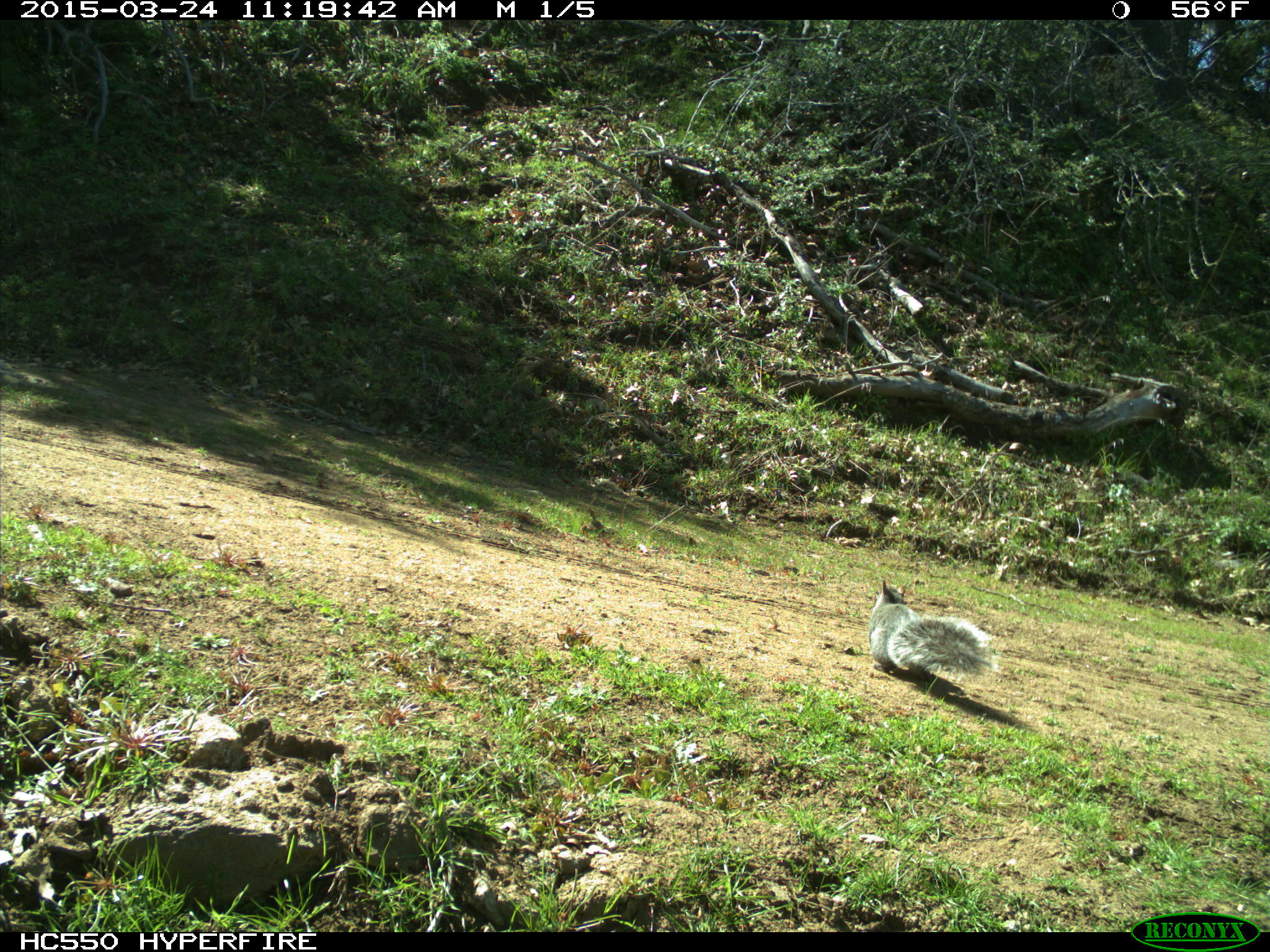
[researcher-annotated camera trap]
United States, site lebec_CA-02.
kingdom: Animalia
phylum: Chordata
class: Mammalia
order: Rodentia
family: Sciuridae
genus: Sciurus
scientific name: Sciurus carolinensis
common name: eastern gray squirrel